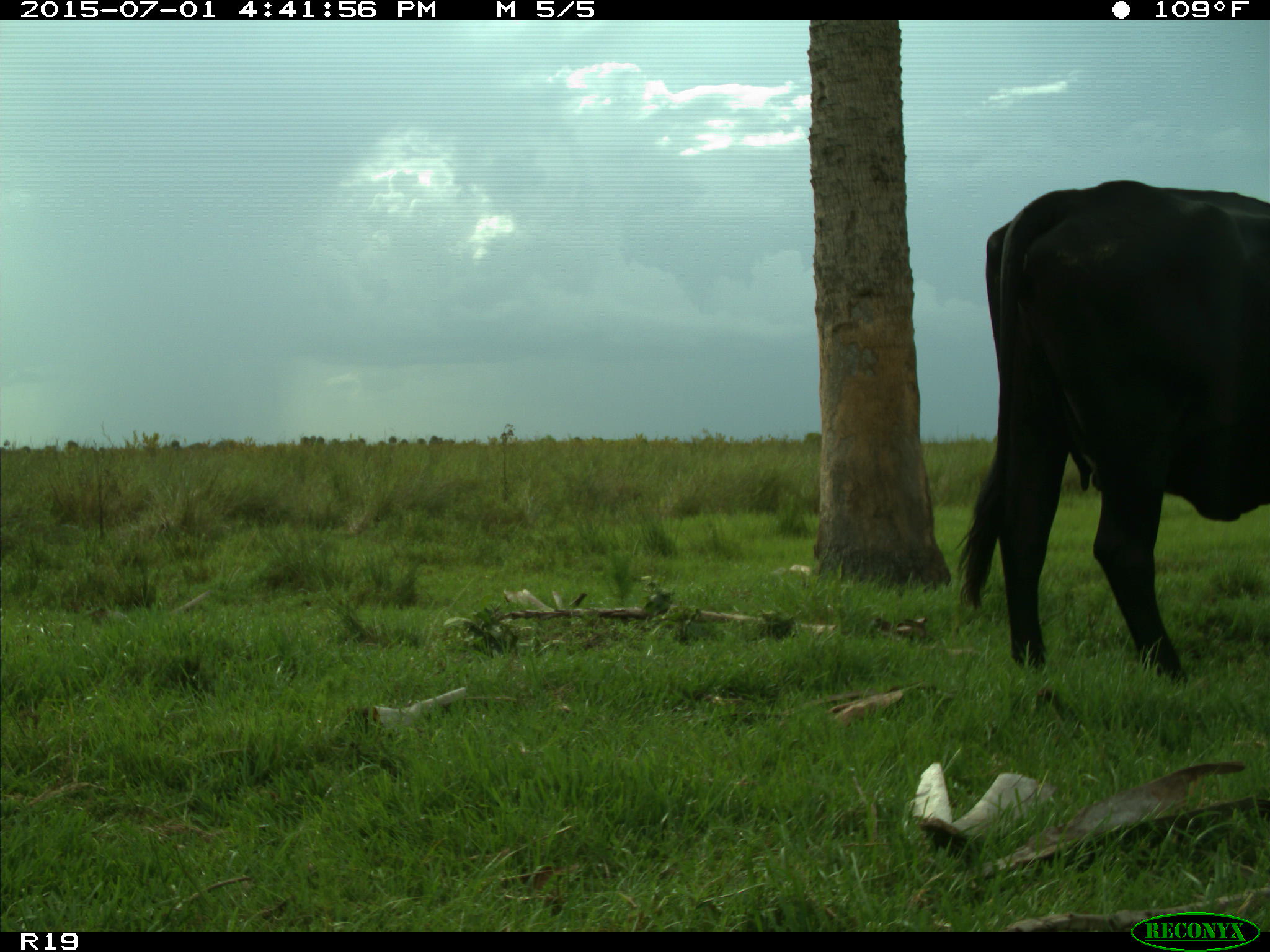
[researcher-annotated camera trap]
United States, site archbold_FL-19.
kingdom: Animalia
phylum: Chordata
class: Mammalia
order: Artiodactyla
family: Bovidae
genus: Bos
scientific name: Bos taurus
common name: domestic cow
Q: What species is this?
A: Bos taurus (domestic cow).